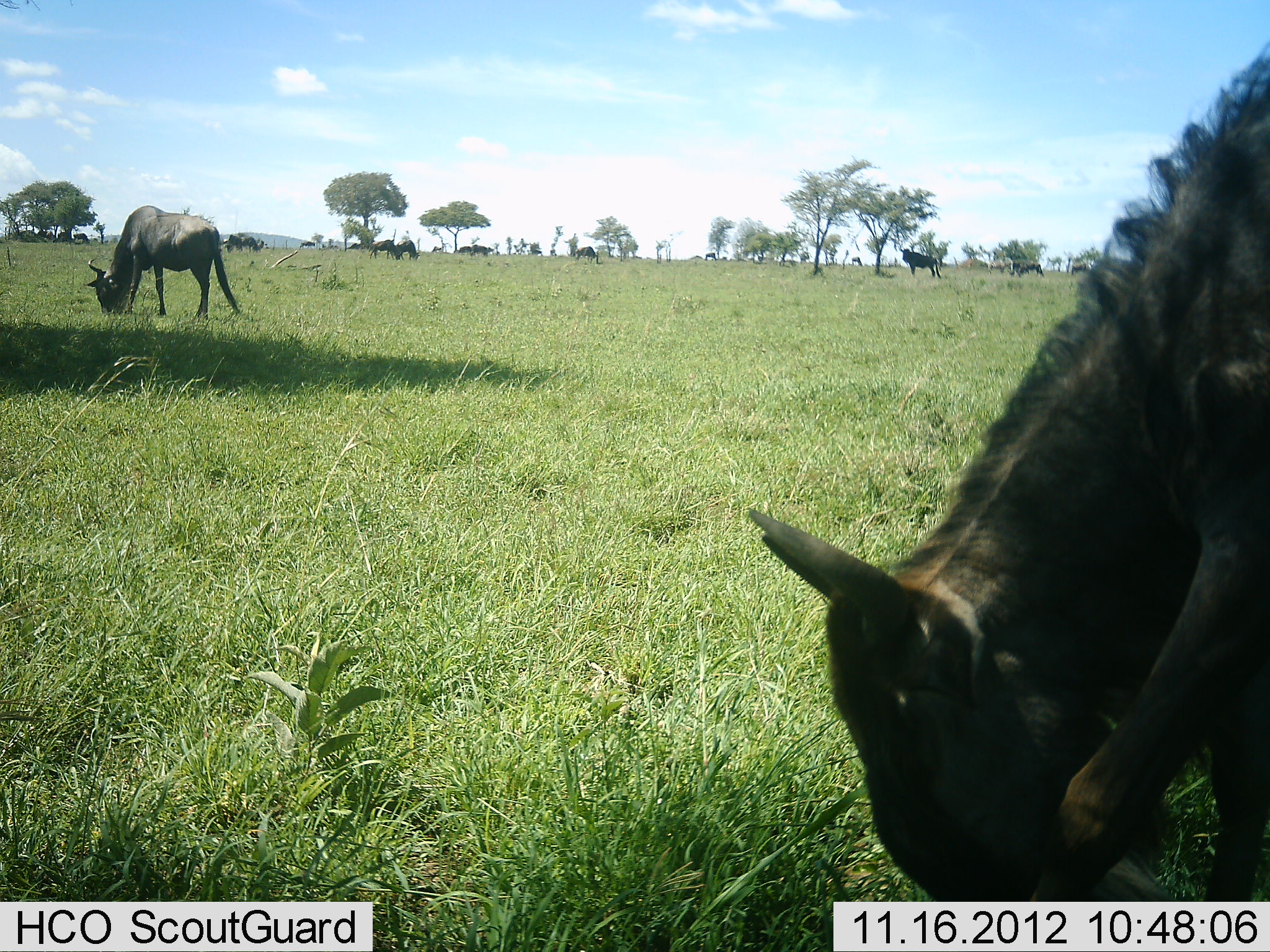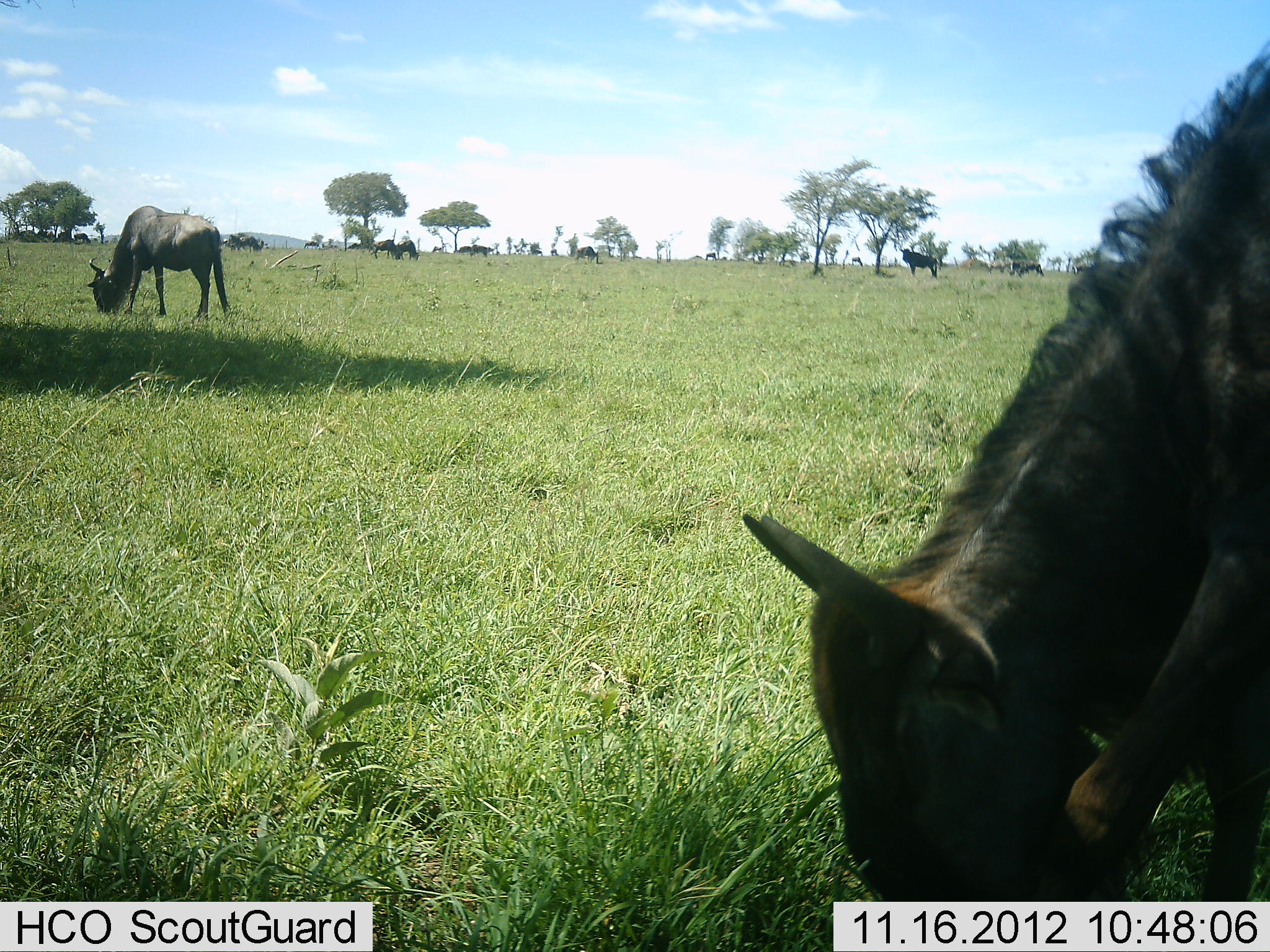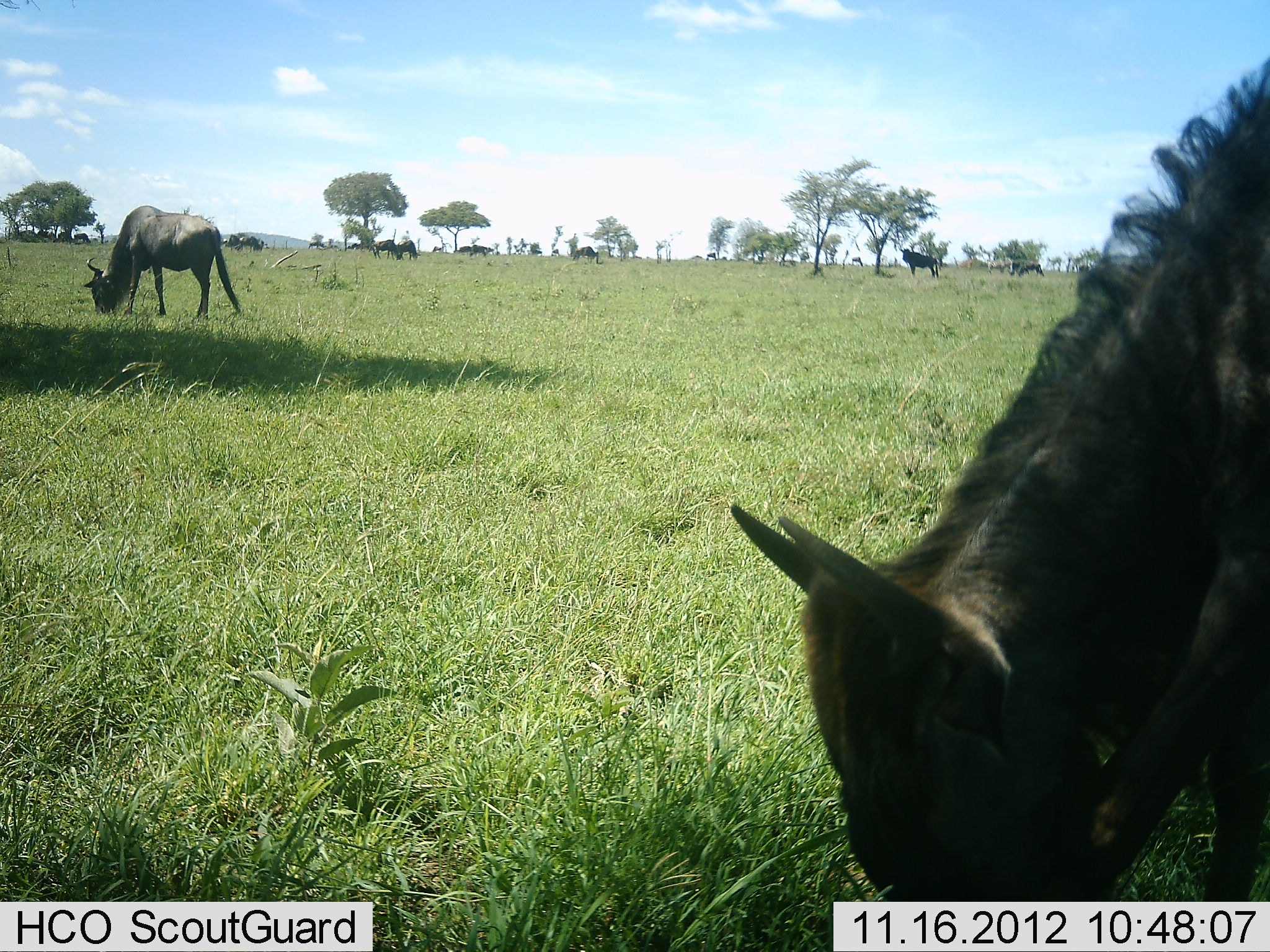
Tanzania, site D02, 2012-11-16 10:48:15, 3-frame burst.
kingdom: Animalia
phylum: Chordata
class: Mammalia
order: Artiodactyla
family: Bovidae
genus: Connochaetes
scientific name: Connochaetes taurinus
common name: blue wildebeest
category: wildebeest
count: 11-50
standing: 60%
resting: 10%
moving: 50%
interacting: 0%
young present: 0%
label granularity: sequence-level